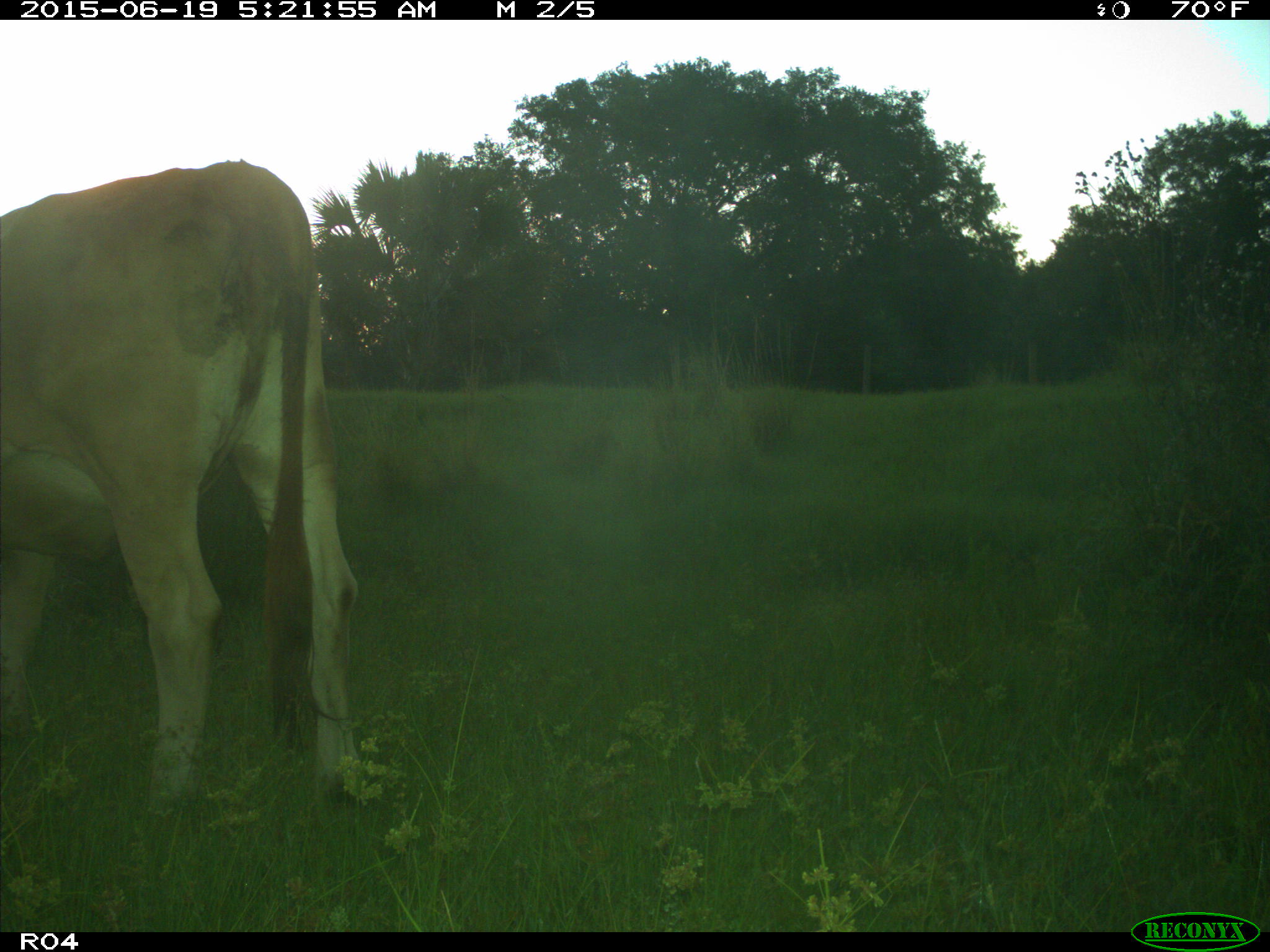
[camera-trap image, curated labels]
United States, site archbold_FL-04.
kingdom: Animalia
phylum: Chordata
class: Mammalia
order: Artiodactyla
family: Bovidae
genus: Bos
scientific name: Bos taurus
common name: domestic cow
Bos taurus (domestic cow).